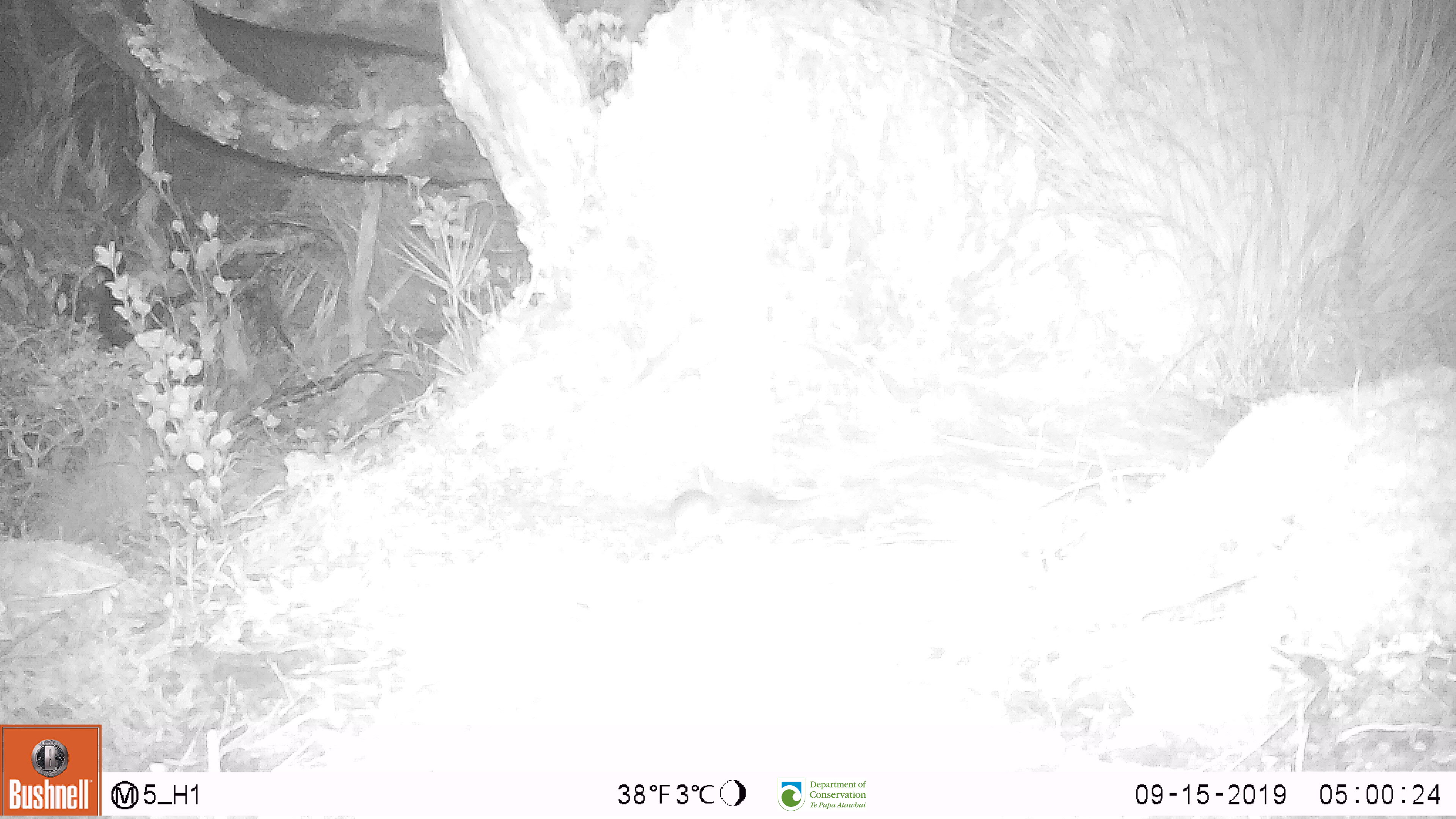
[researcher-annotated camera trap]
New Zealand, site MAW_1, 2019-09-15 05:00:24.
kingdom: Animalia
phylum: Chordata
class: Mammalia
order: Rodentia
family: Muridae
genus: Mus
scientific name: Mus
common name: mouse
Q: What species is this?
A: Mouse (Mus).